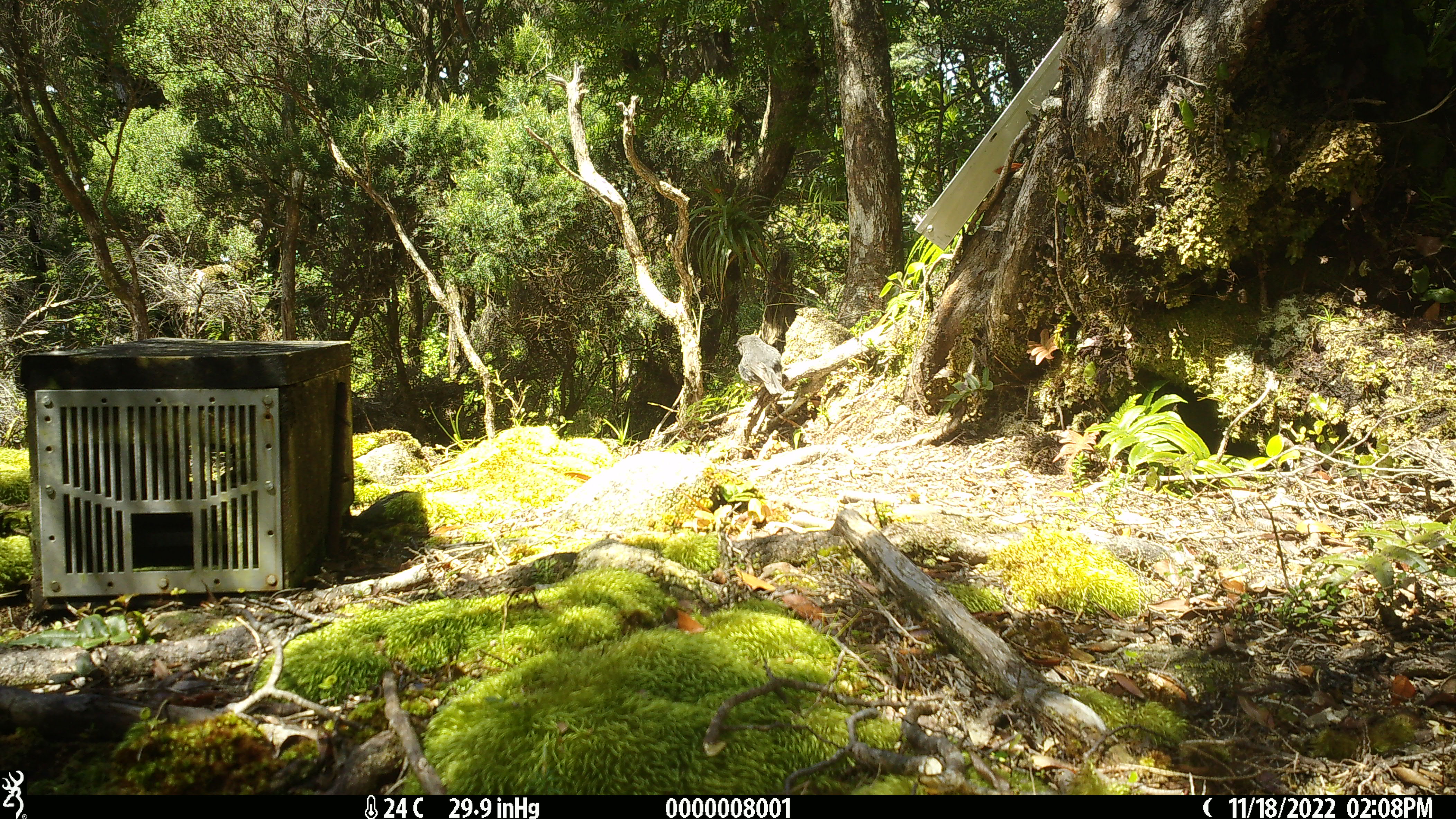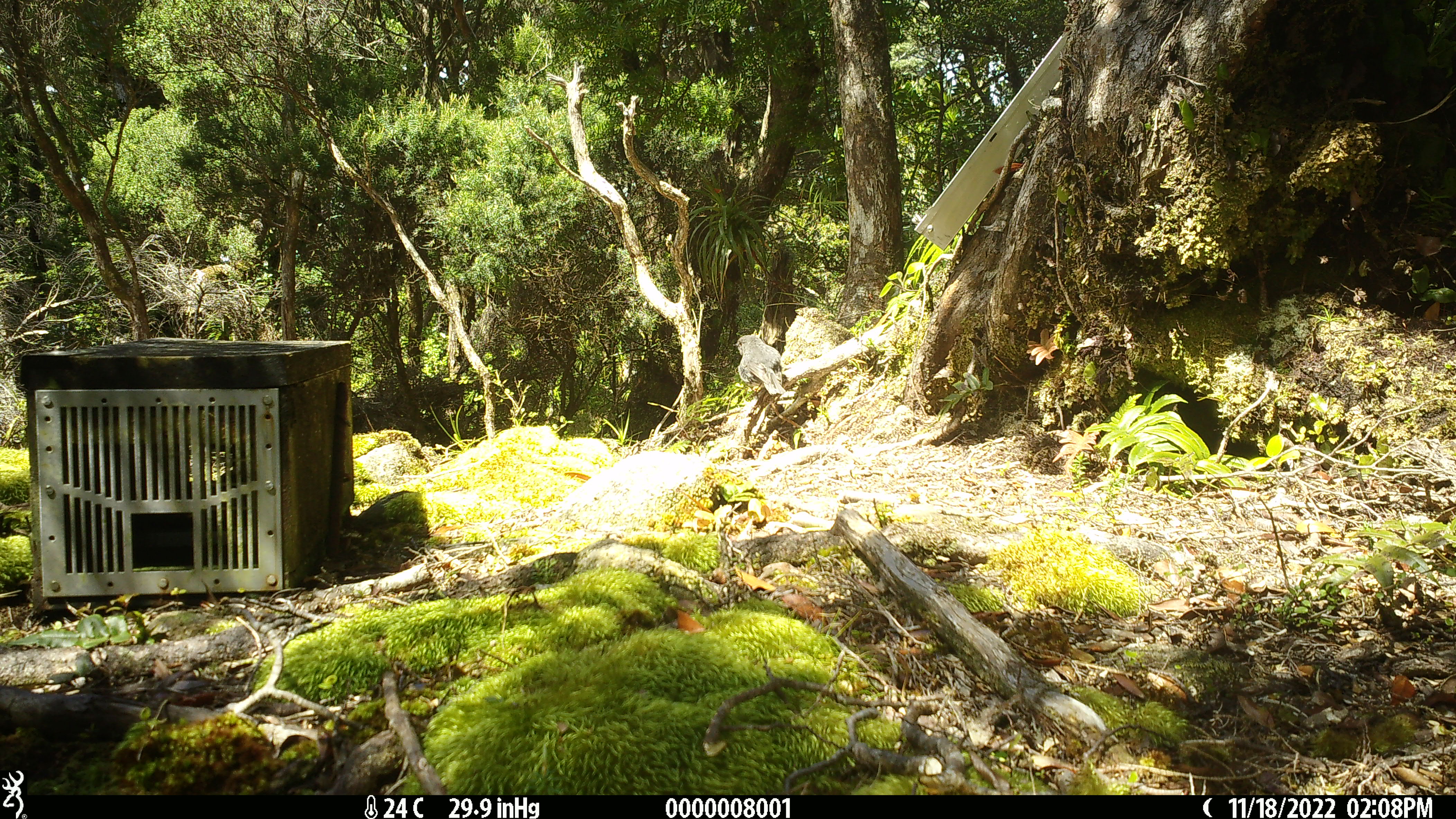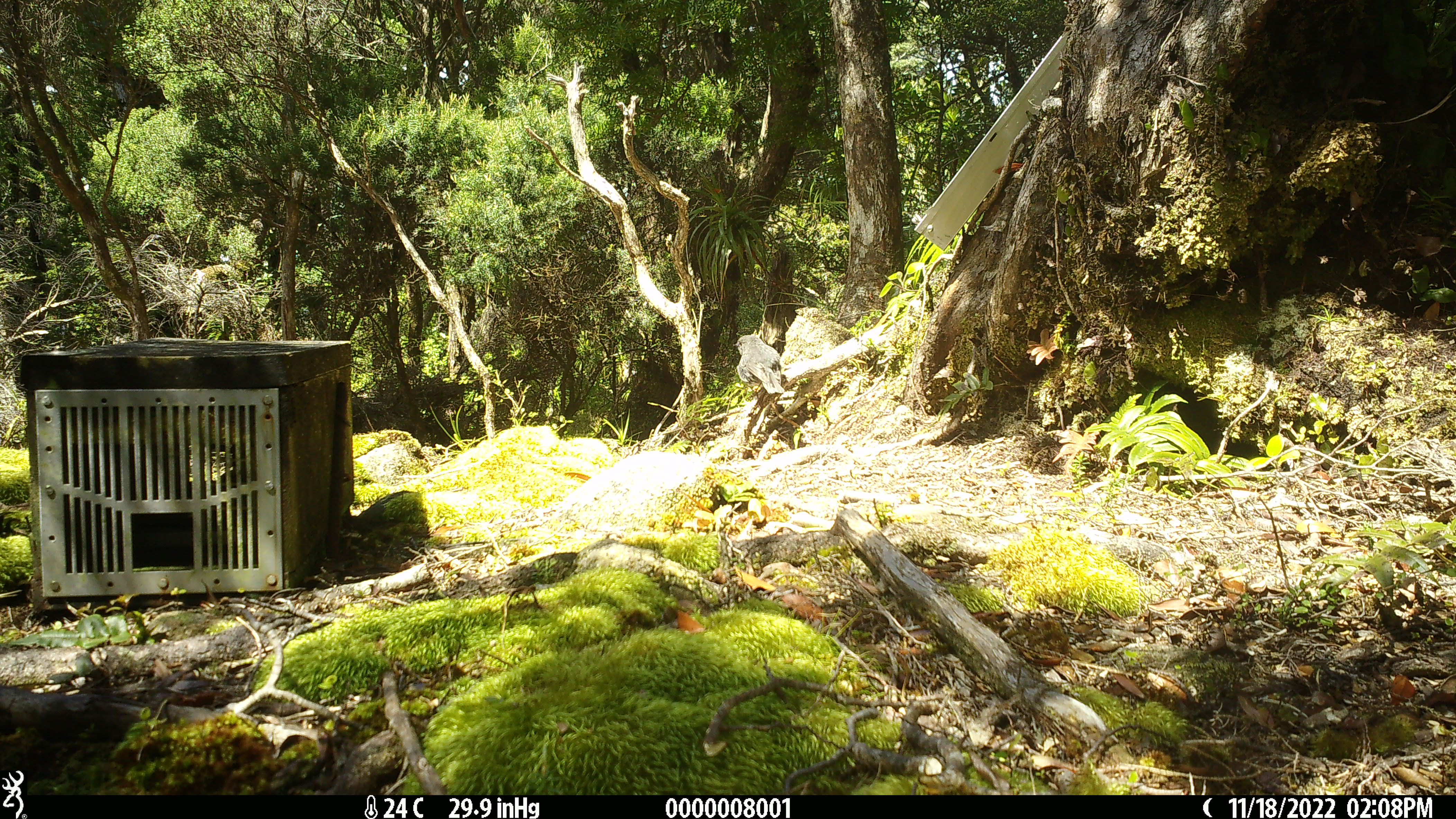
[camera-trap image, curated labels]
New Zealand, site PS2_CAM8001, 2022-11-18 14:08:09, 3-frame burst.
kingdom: Animalia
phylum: Chordata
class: Aves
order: Passeriformes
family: Petroicidae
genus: Petroica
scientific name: Petroica australis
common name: new zealand robin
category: robin